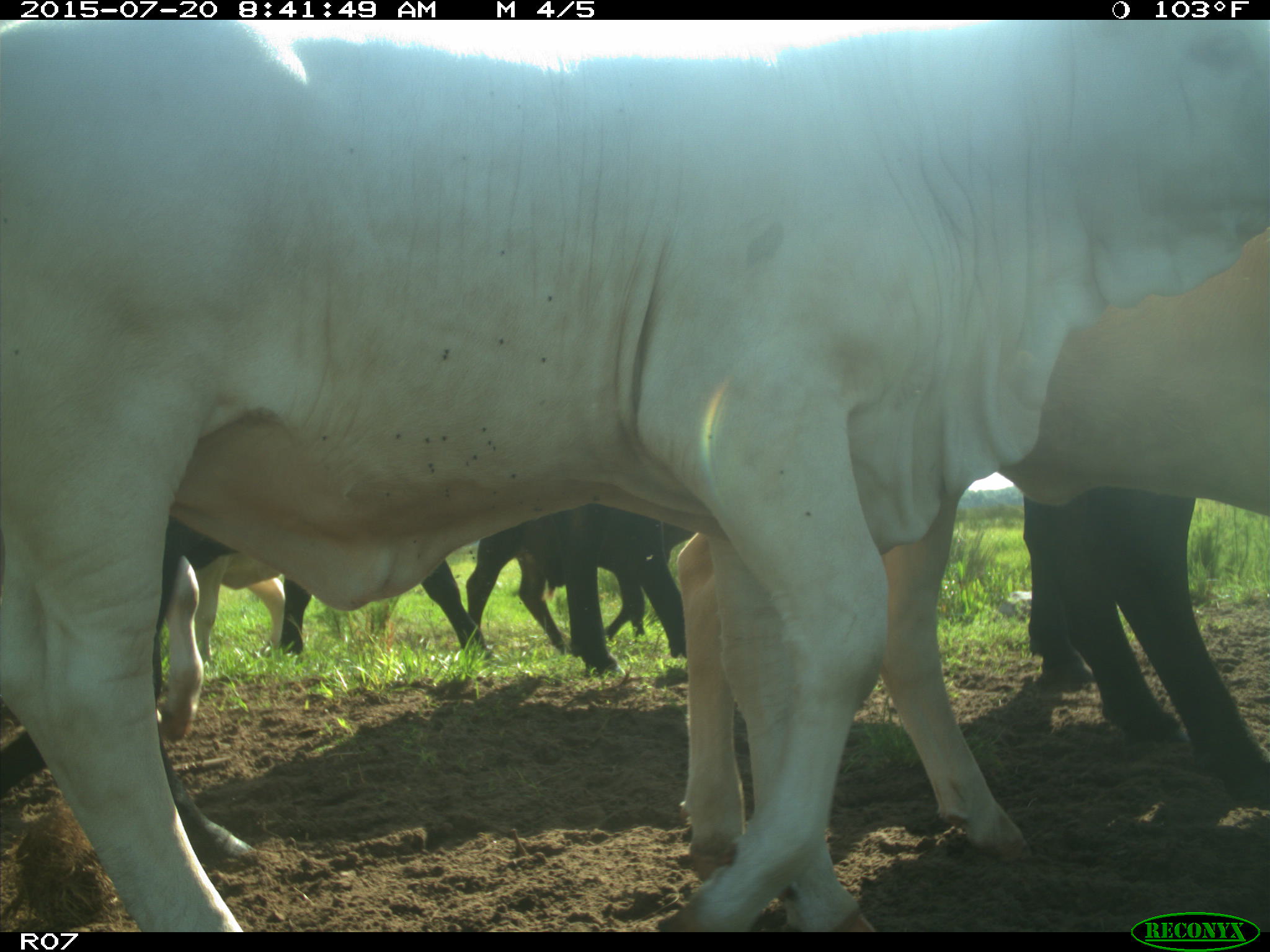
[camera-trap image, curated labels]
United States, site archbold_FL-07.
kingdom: Animalia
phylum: Chordata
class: Mammalia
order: Artiodactyla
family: Bovidae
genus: Bos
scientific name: Bos taurus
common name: domestic cow